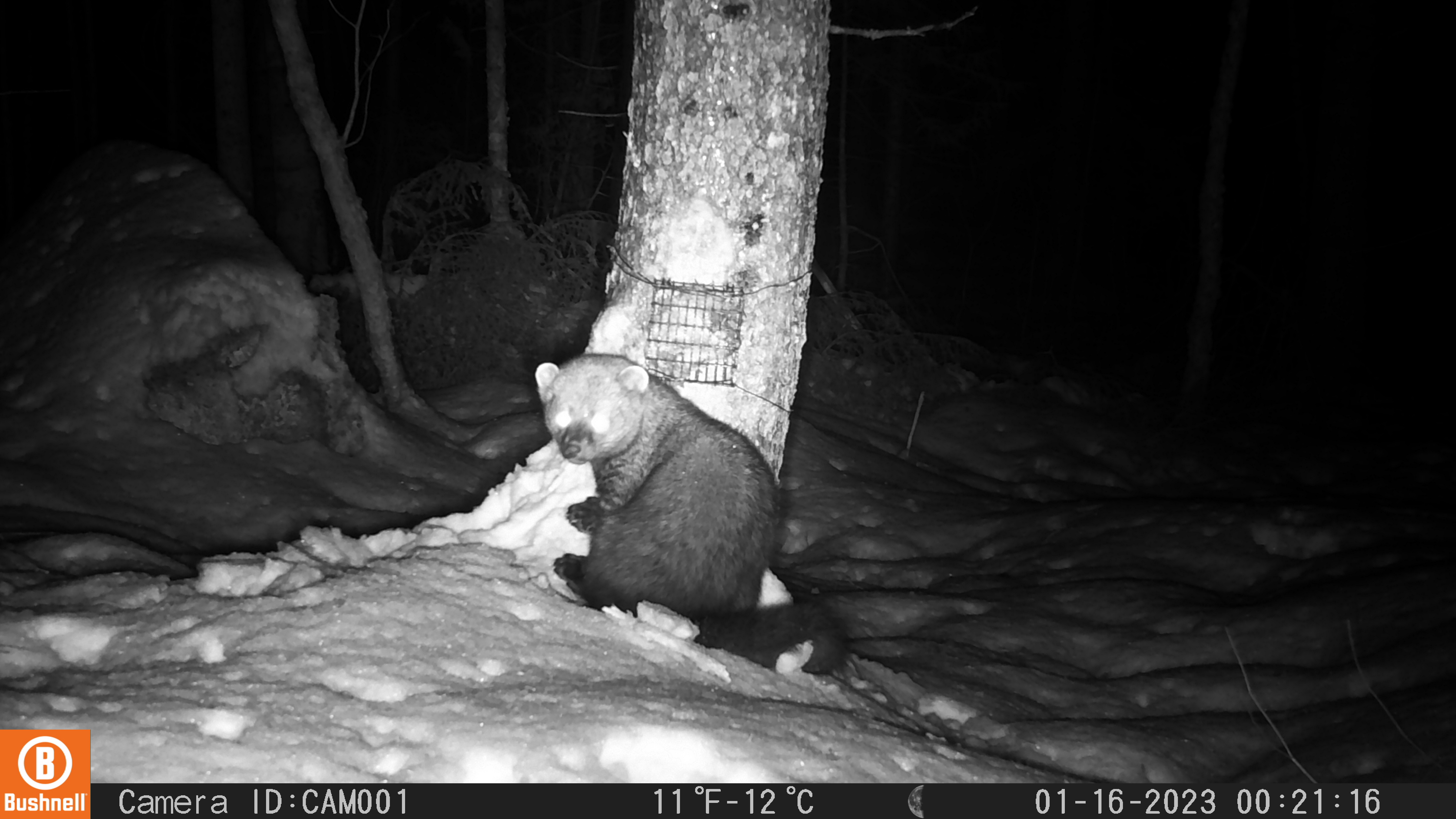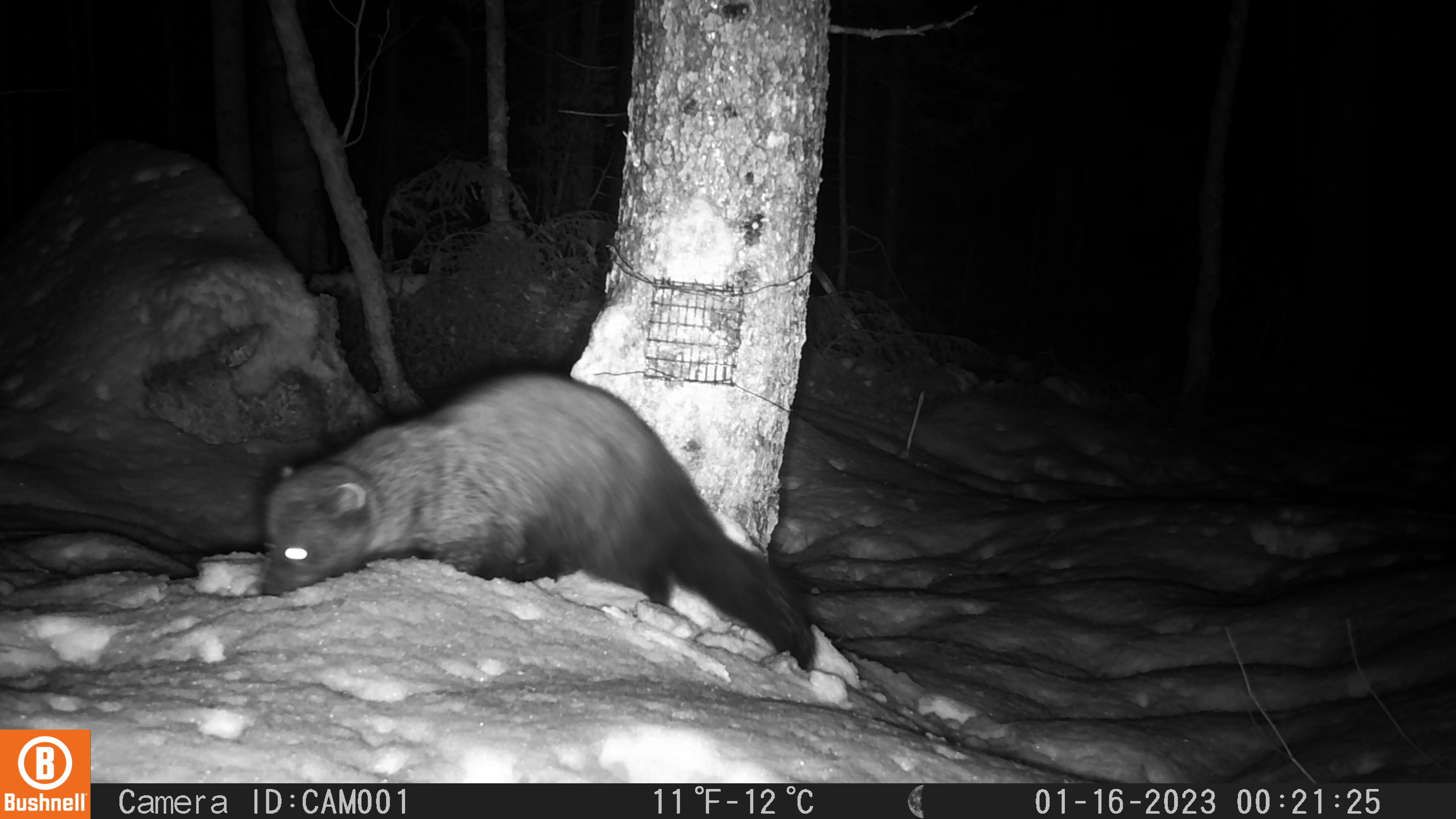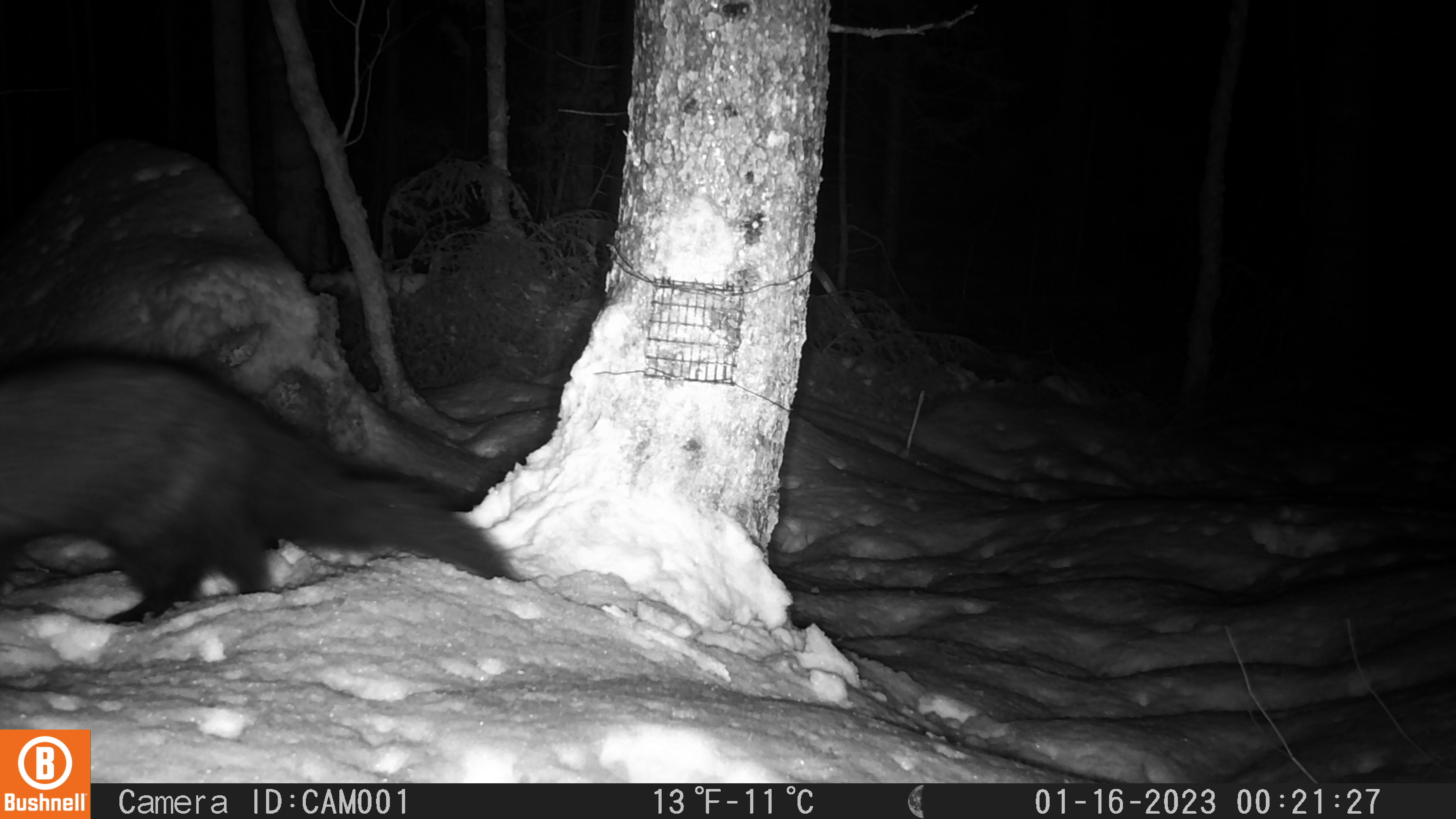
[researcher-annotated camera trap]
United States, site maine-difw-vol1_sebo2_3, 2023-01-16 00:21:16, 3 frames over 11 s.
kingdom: Animalia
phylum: Chordata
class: Mammalia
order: Carnivora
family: Mustelidae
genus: Pekania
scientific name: Pekania pennanti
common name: fisher